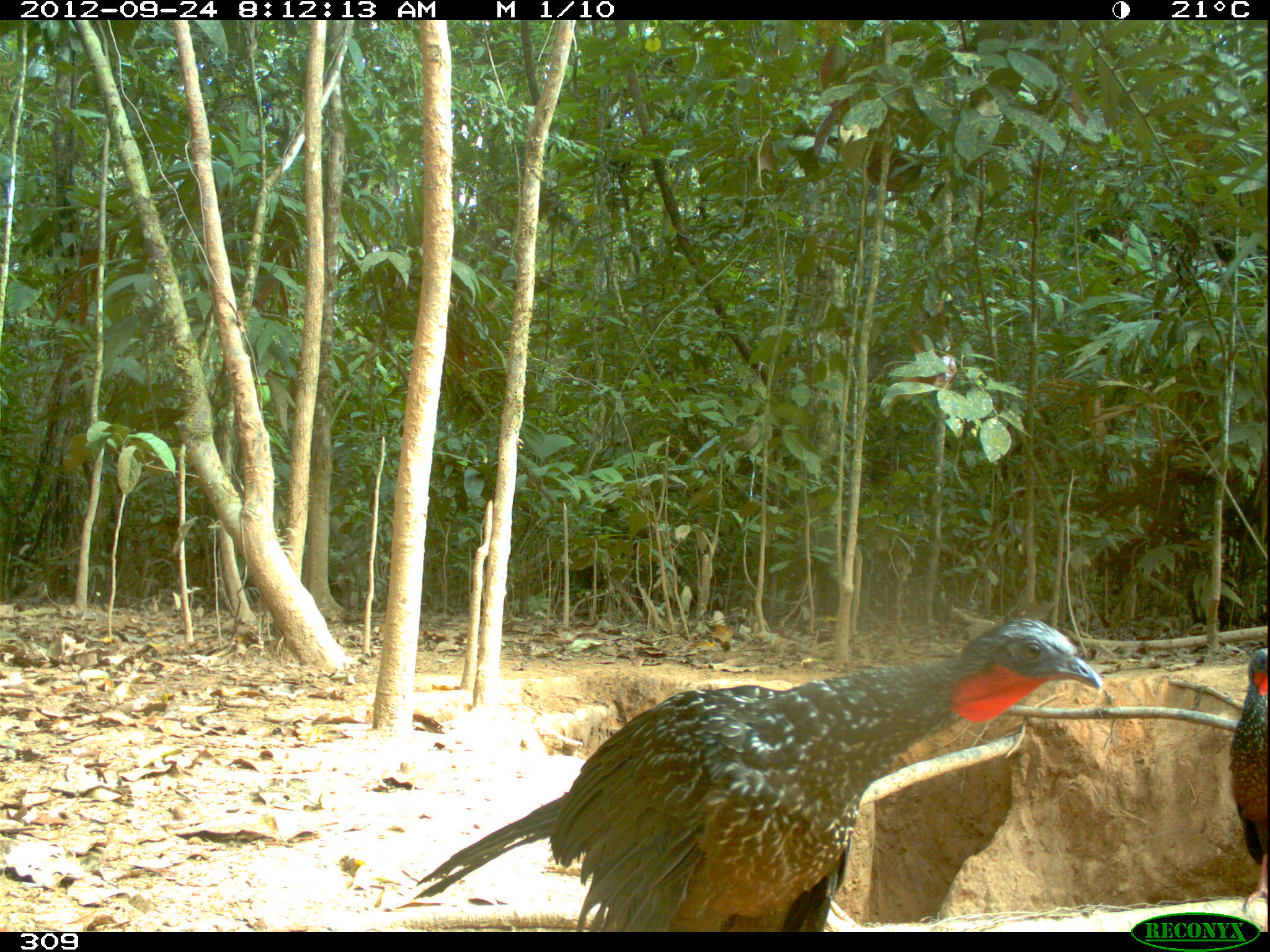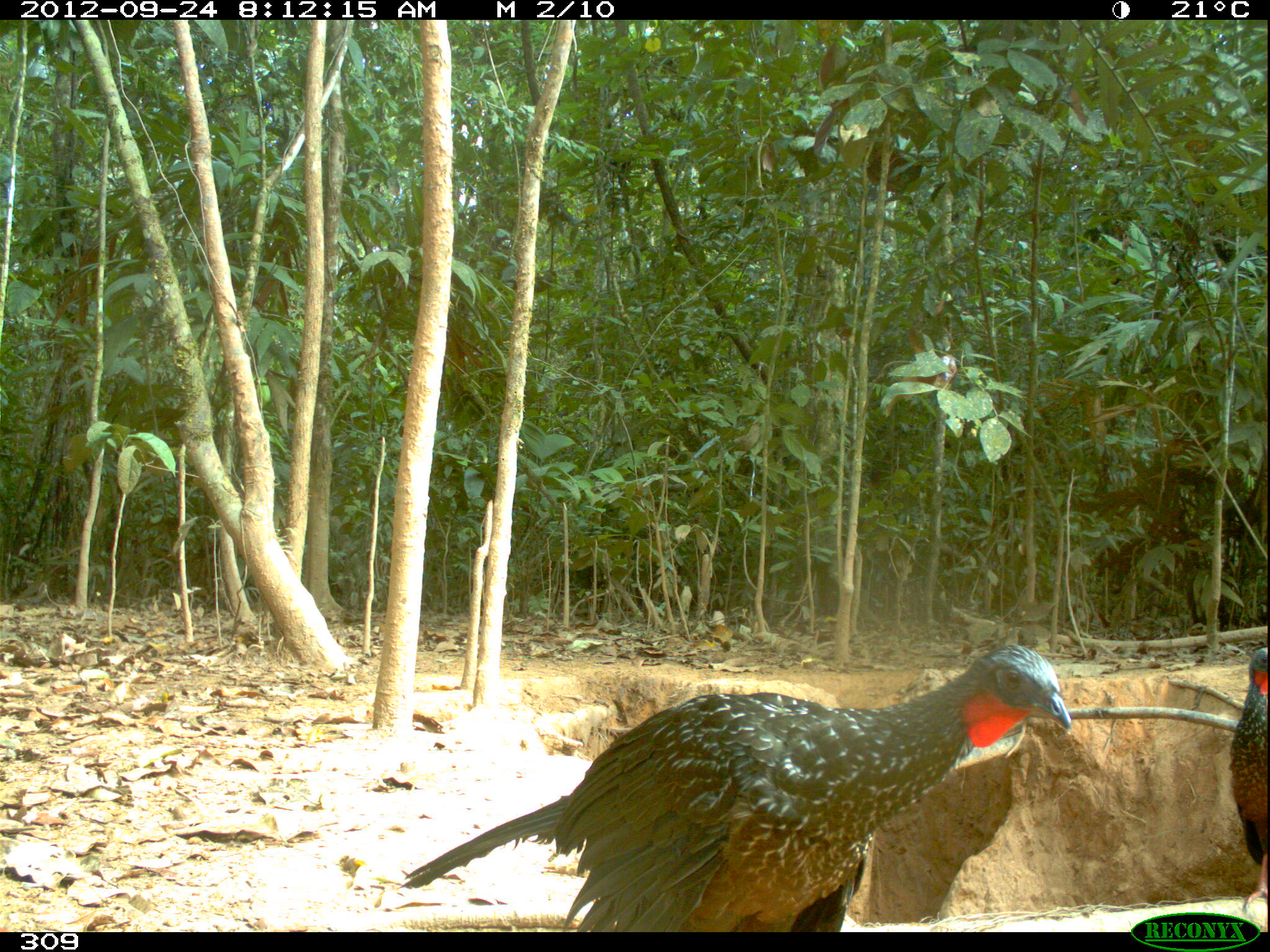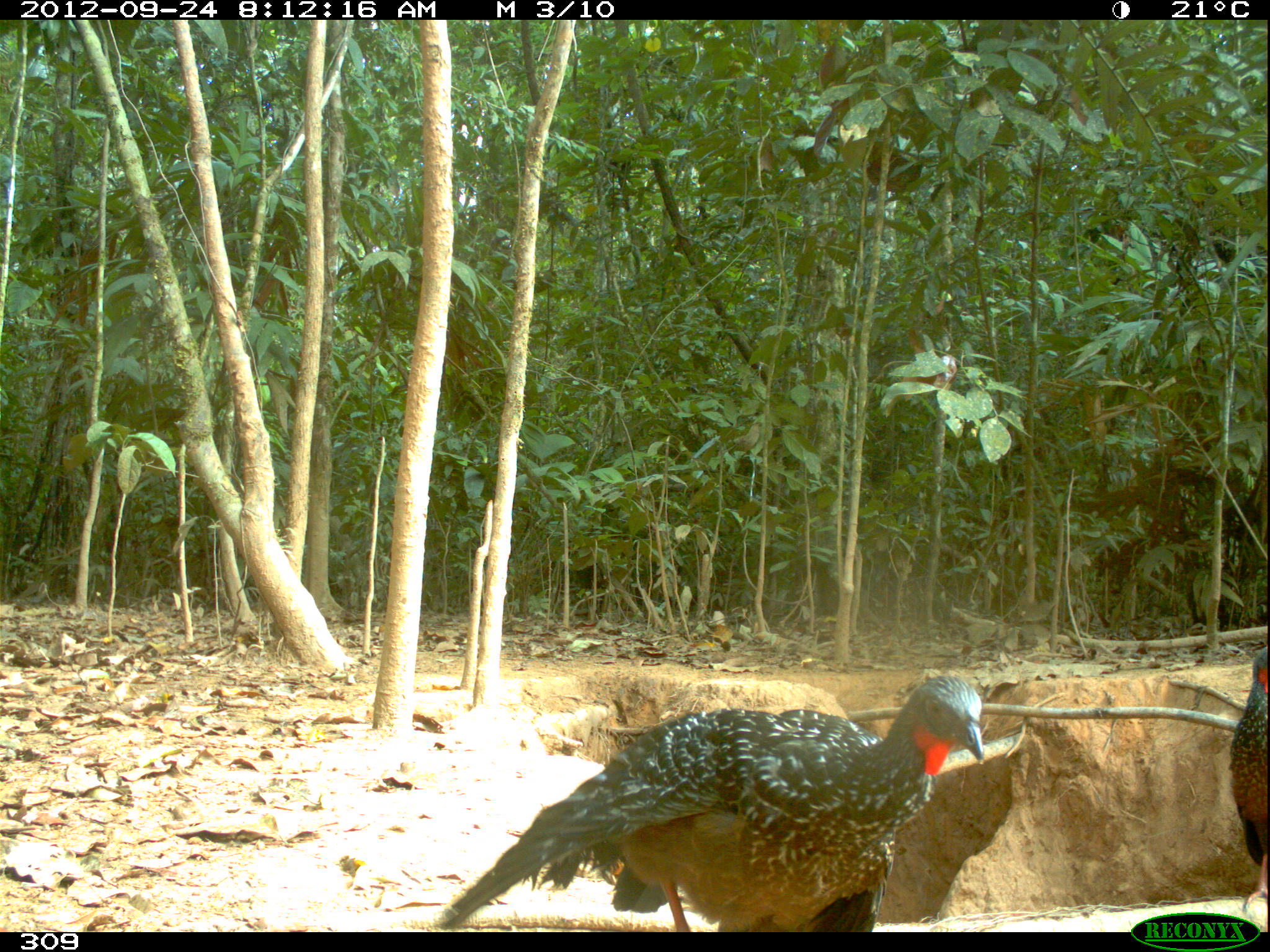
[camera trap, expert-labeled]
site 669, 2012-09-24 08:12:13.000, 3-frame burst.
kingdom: Animalia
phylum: Chordata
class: Aves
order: Galliformes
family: Cracidae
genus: Penelope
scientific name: Penelope jacquacu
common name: spix's guan